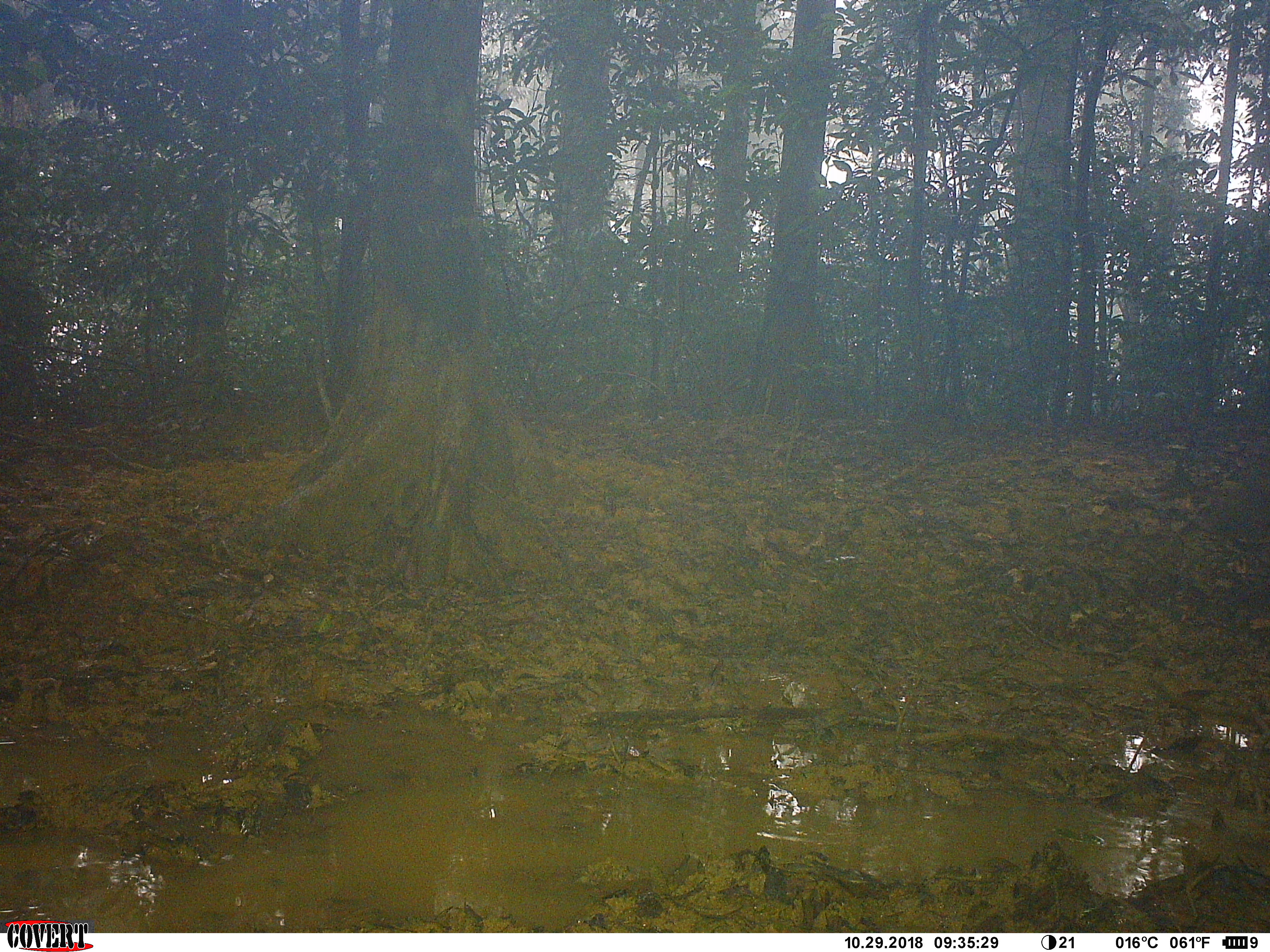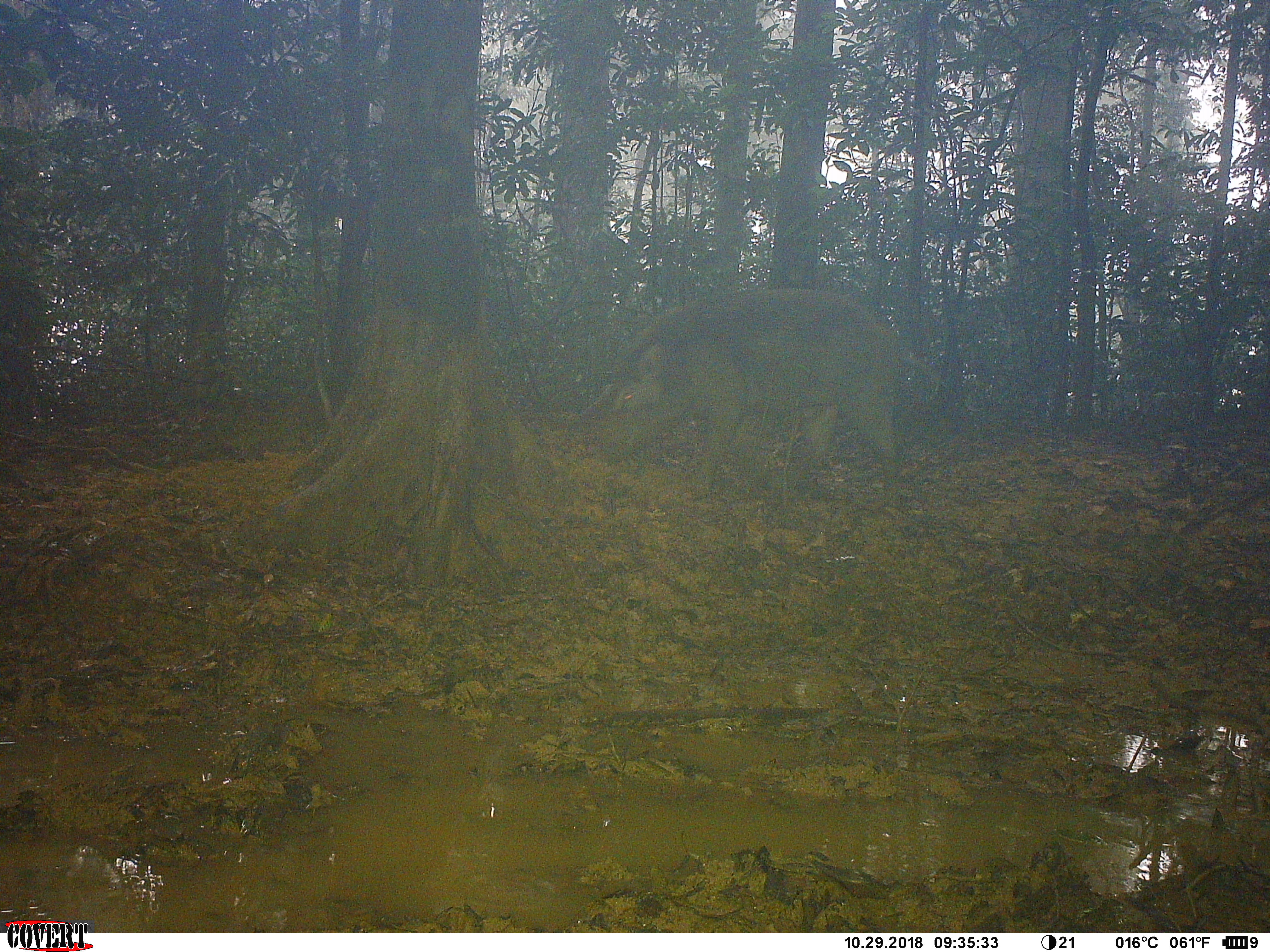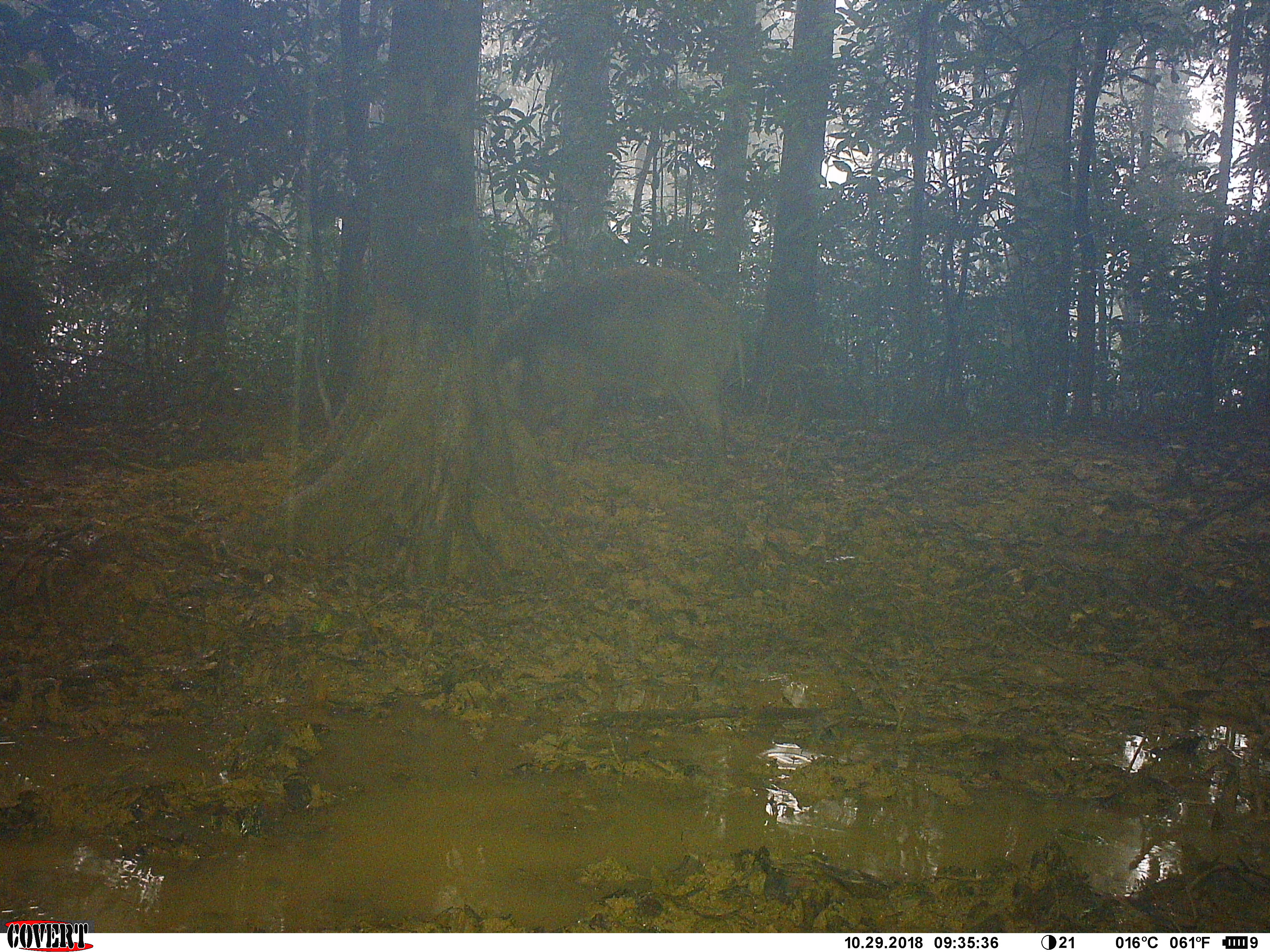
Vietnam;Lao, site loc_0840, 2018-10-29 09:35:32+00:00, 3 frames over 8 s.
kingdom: Animalia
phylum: Chordata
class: Mammalia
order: Artiodactyla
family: Suidae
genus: Sus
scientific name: Sus scrofa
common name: eurasian wild pig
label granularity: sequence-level